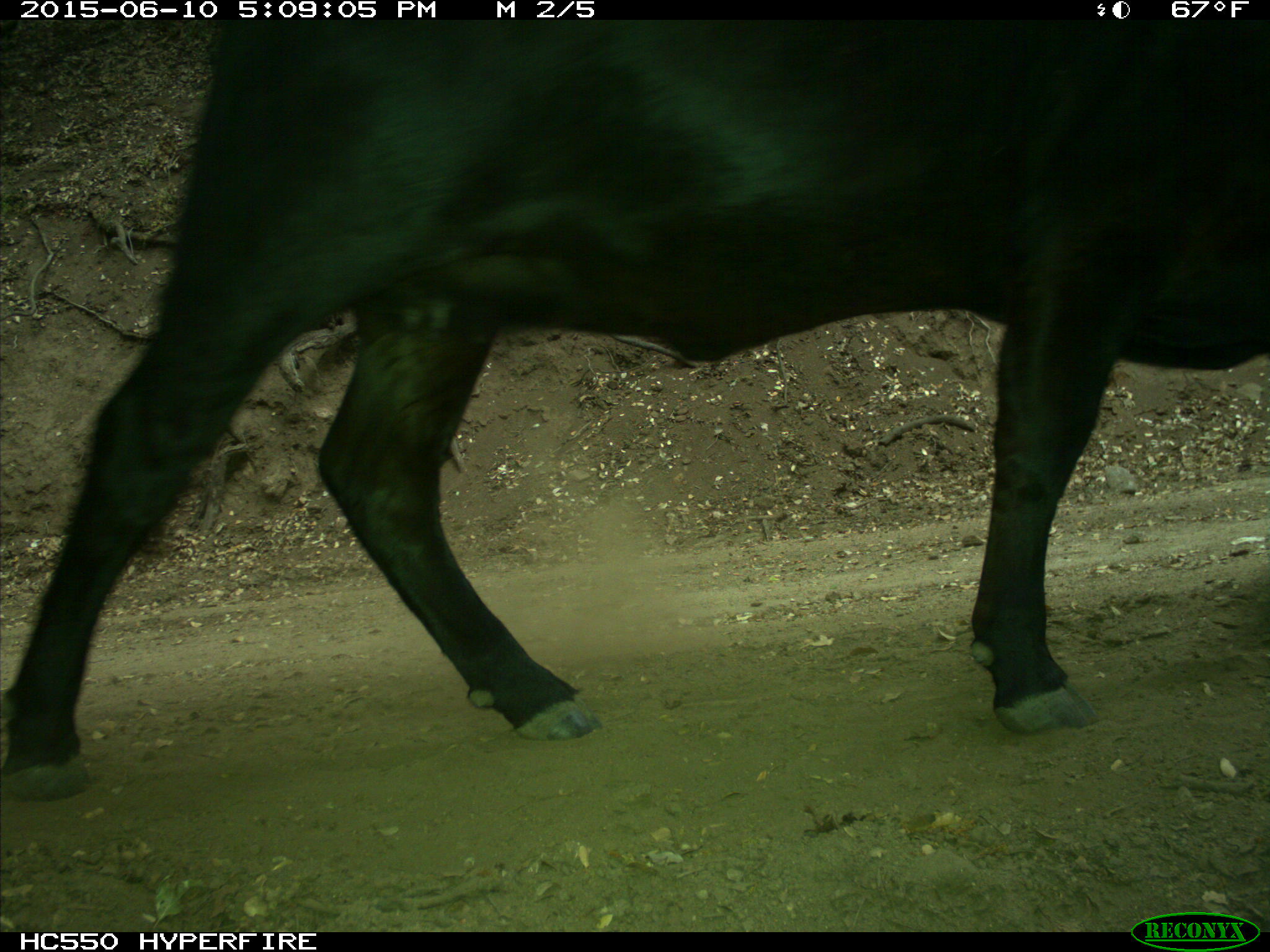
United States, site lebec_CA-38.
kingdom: Animalia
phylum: Chordata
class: Mammalia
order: Artiodactyla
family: Bovidae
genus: Bos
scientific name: Bos taurus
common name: domestic cow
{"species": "Bos taurus (domestic cow)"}